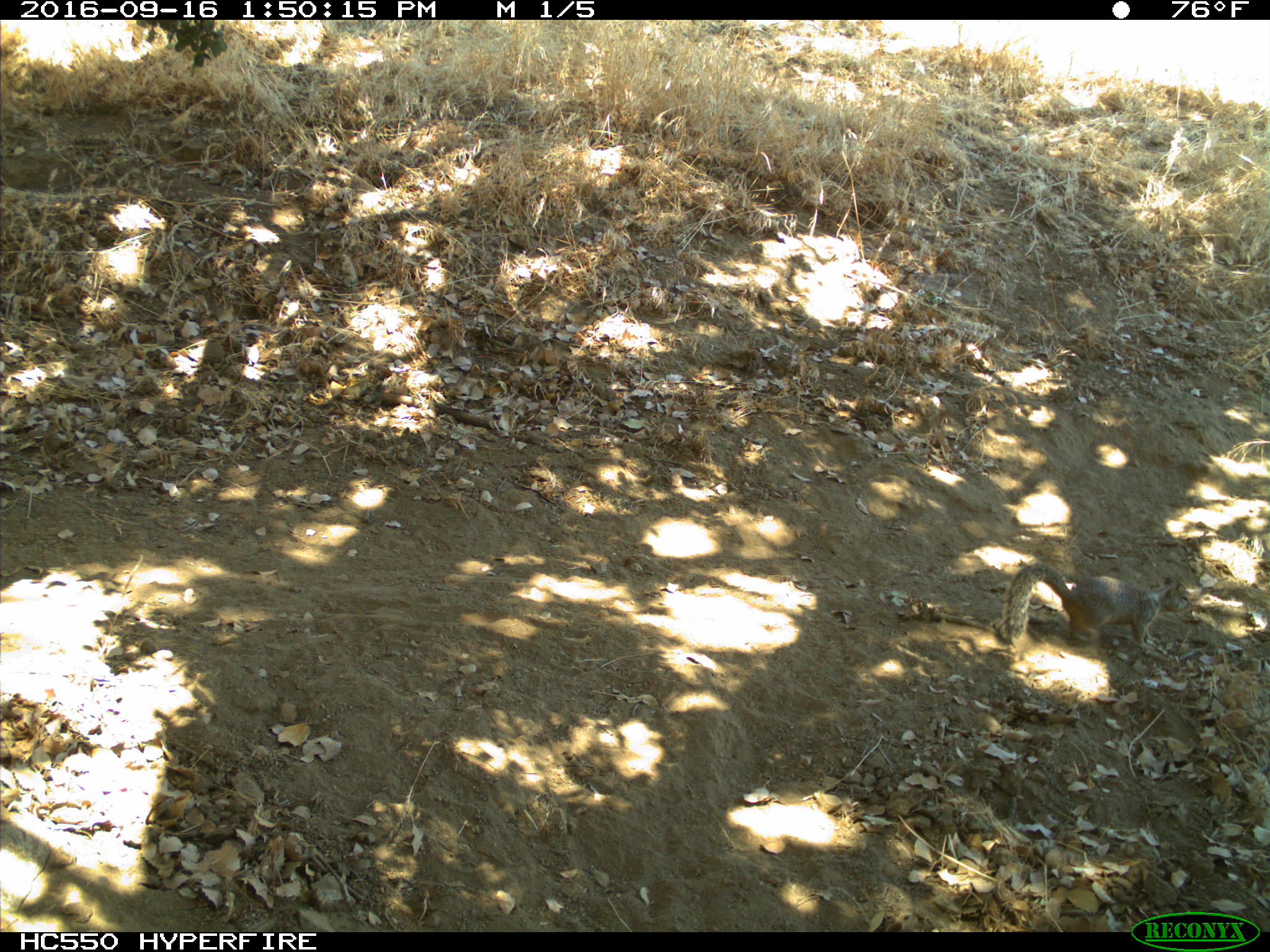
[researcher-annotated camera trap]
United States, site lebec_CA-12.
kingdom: Animalia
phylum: Chordata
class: Mammalia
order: Rodentia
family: Sciuridae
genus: Otospermophilus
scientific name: Otospermophilus beecheyi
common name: california ground squirrel